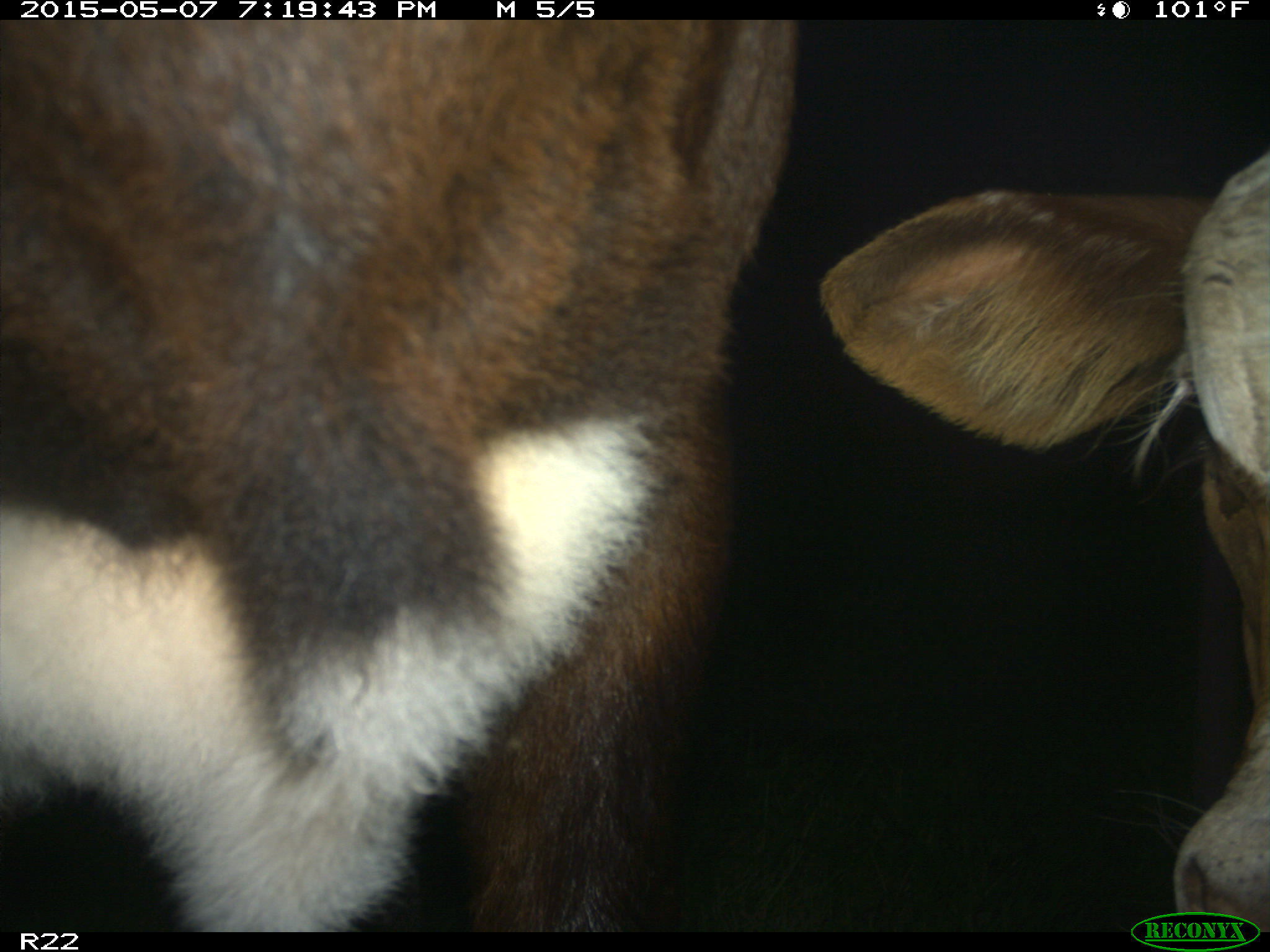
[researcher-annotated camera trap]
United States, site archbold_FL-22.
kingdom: Animalia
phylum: Chordata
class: Mammalia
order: Artiodactyla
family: Bovidae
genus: Bos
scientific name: Bos taurus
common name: domestic cow